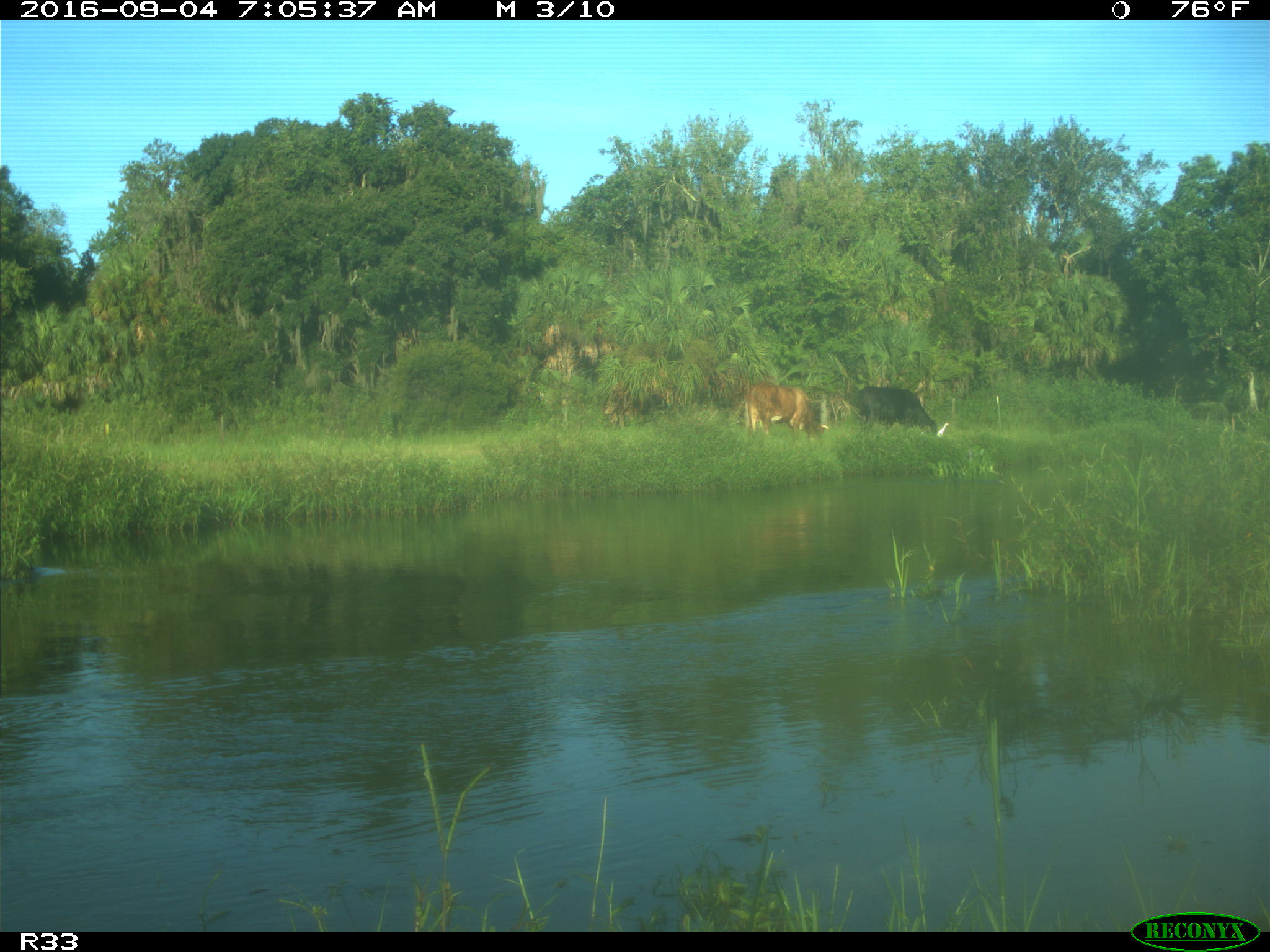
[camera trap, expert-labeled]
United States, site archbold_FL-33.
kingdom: Animalia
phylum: Chordata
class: Mammalia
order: Artiodactyla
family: Bovidae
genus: Bos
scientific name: Bos taurus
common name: domestic cow